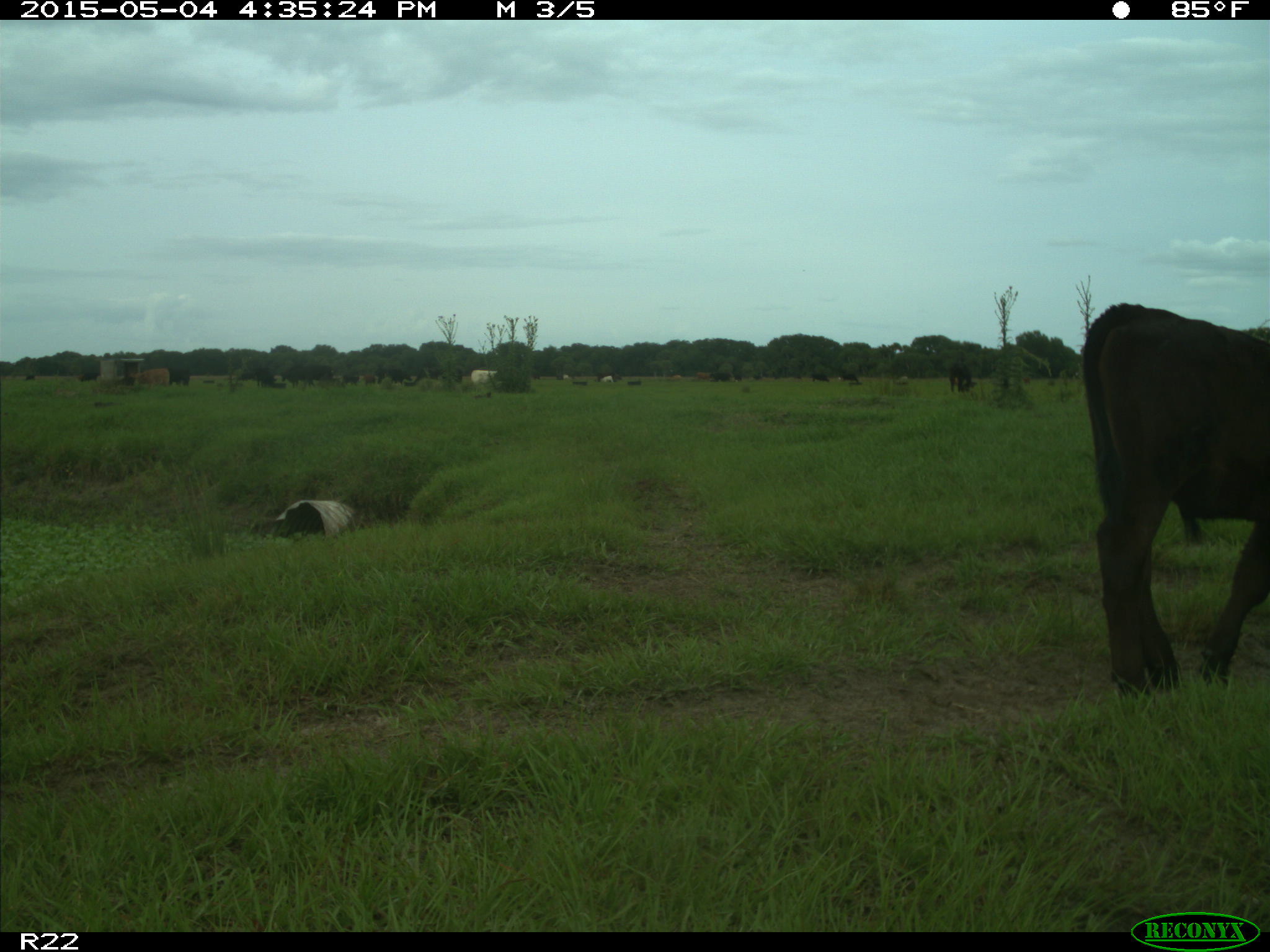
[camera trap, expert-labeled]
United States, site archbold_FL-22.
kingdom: Animalia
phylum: Chordata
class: Mammalia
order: Artiodactyla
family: Bovidae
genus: Bos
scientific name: Bos taurus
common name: domestic cow